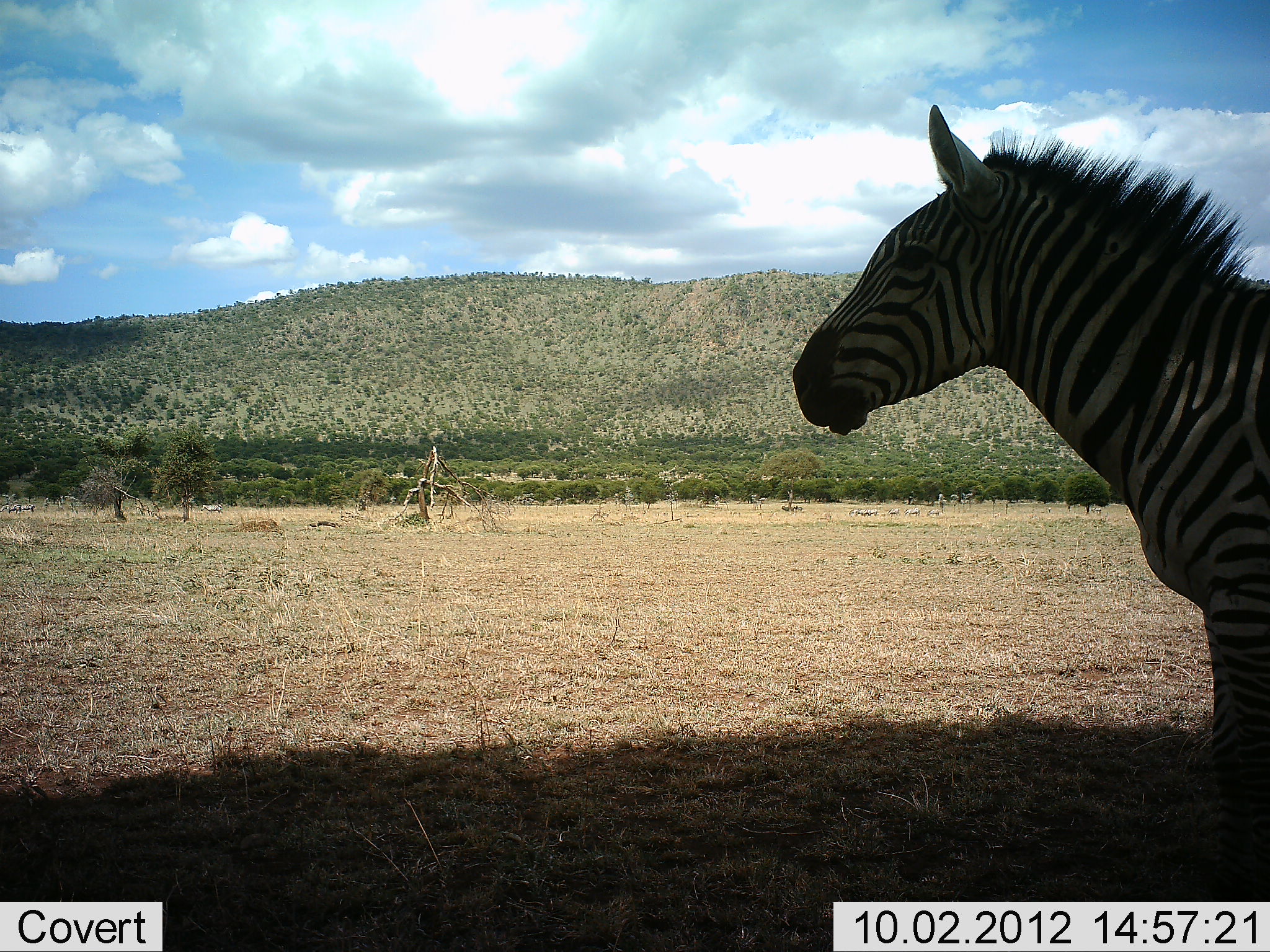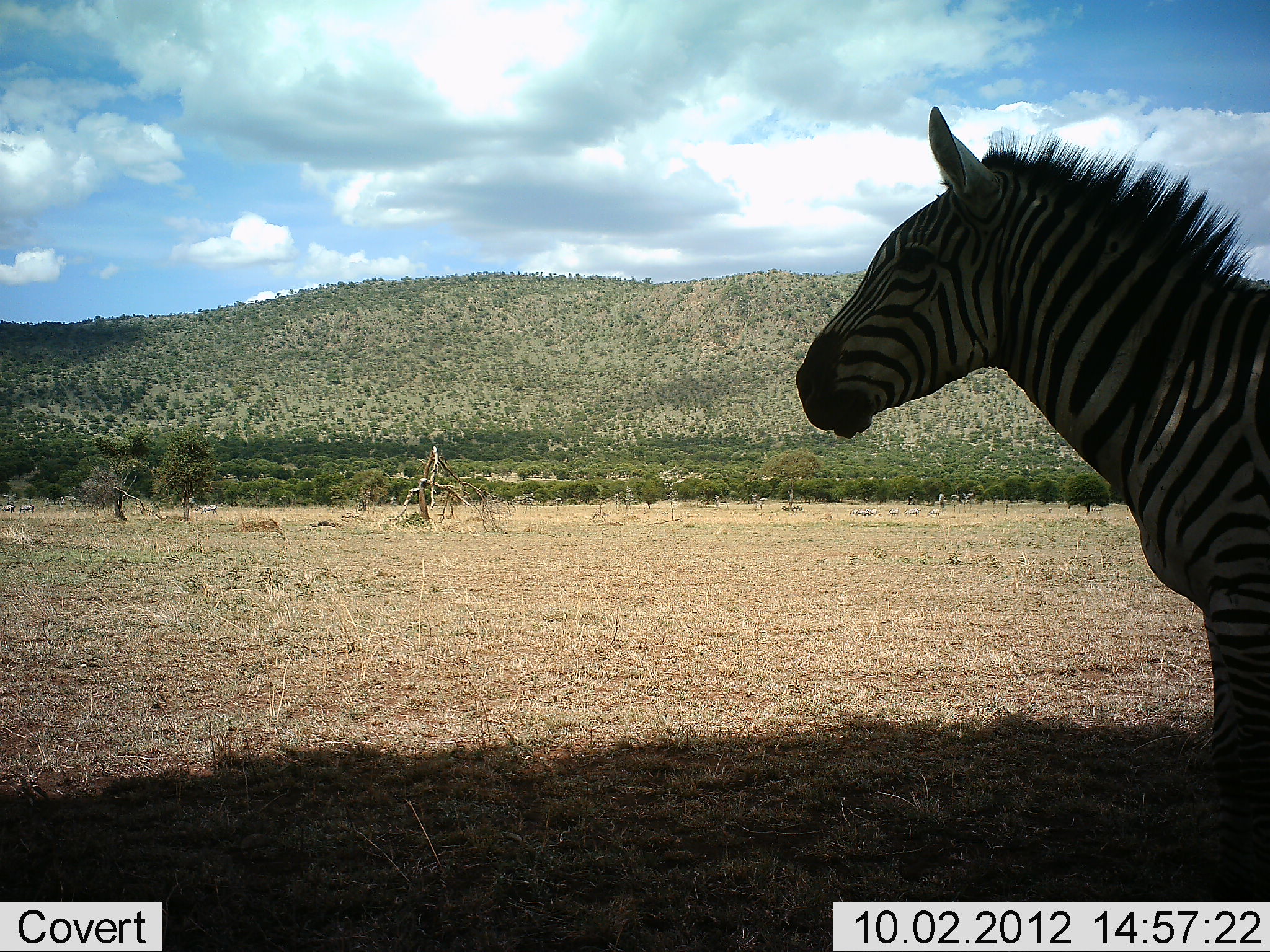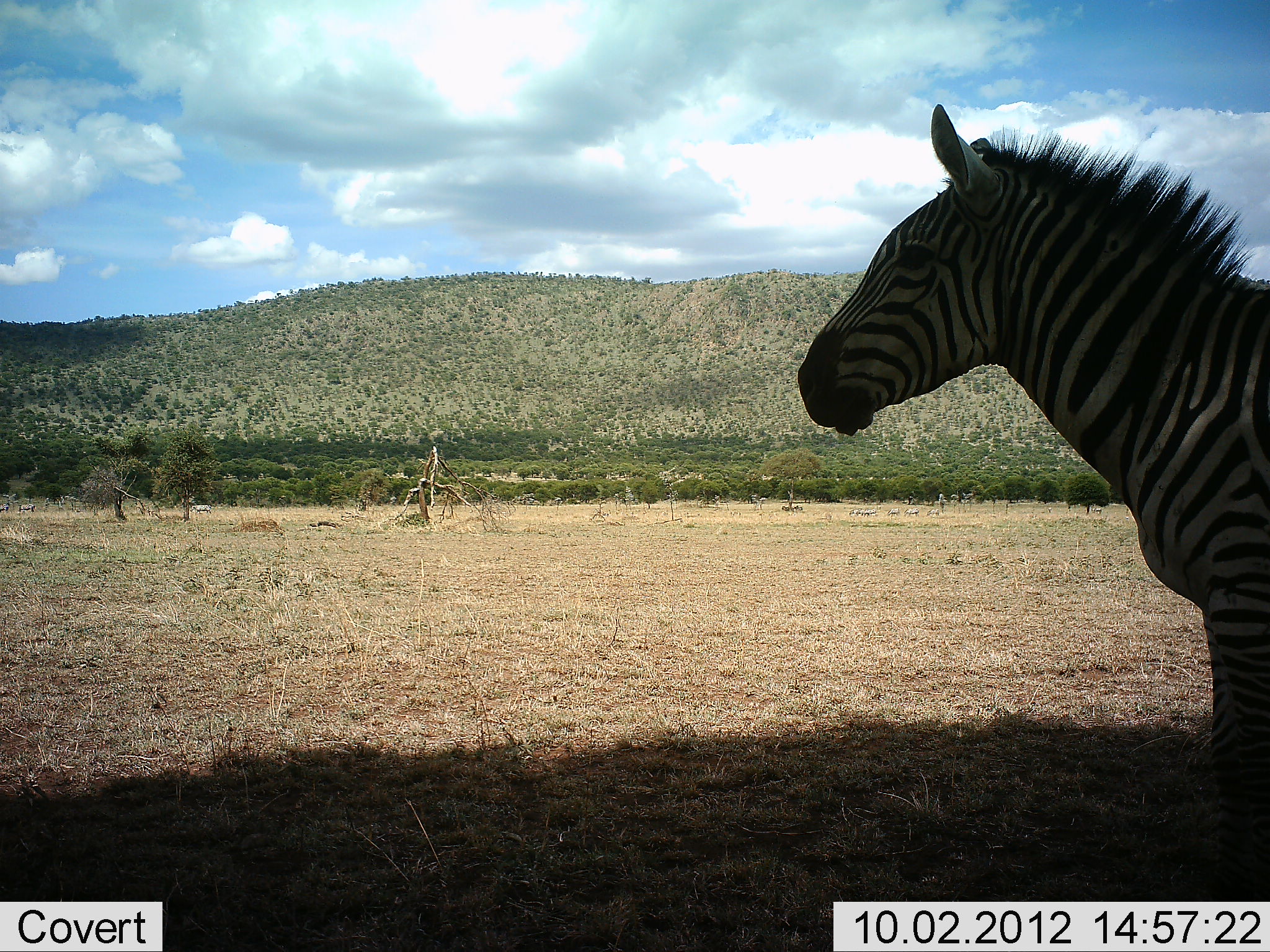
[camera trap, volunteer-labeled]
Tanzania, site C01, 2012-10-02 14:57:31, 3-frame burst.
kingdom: Animalia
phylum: Chordata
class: Mammalia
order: Perissodactyla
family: Equidae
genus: Equus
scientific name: Equus quagga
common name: plains zebra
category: zebra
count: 1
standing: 91%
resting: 0%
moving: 27%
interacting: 0%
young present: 0%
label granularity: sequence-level